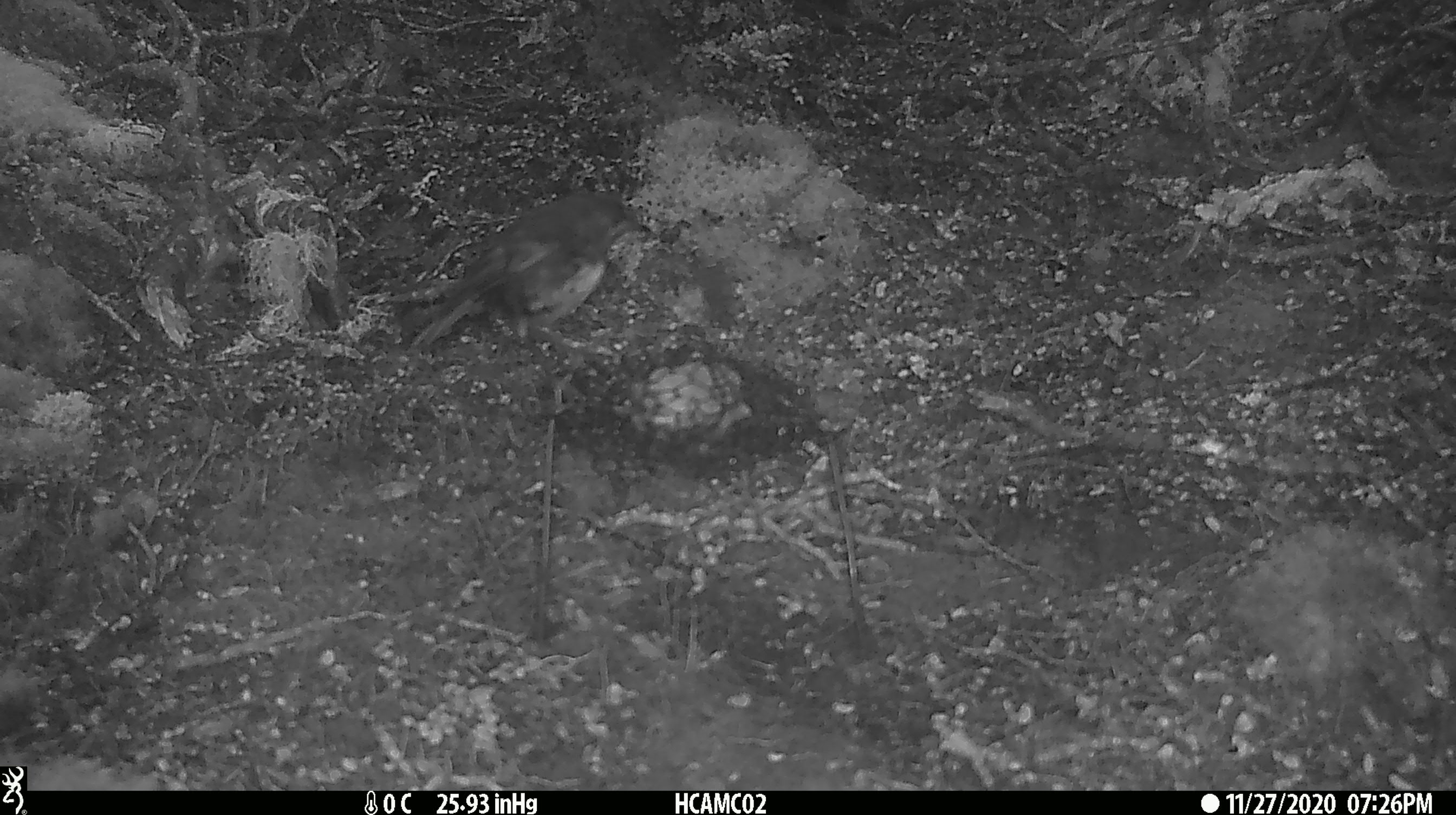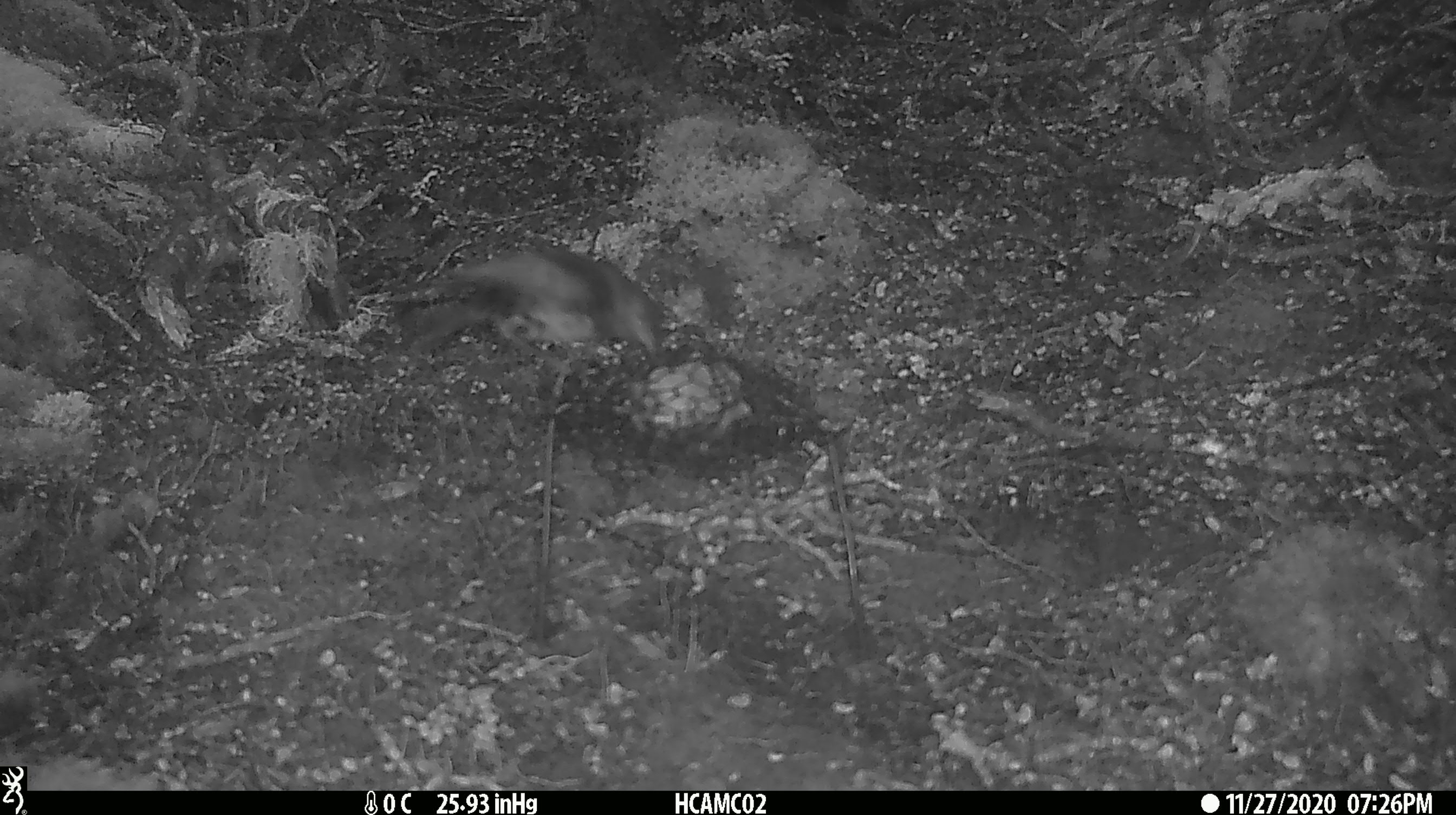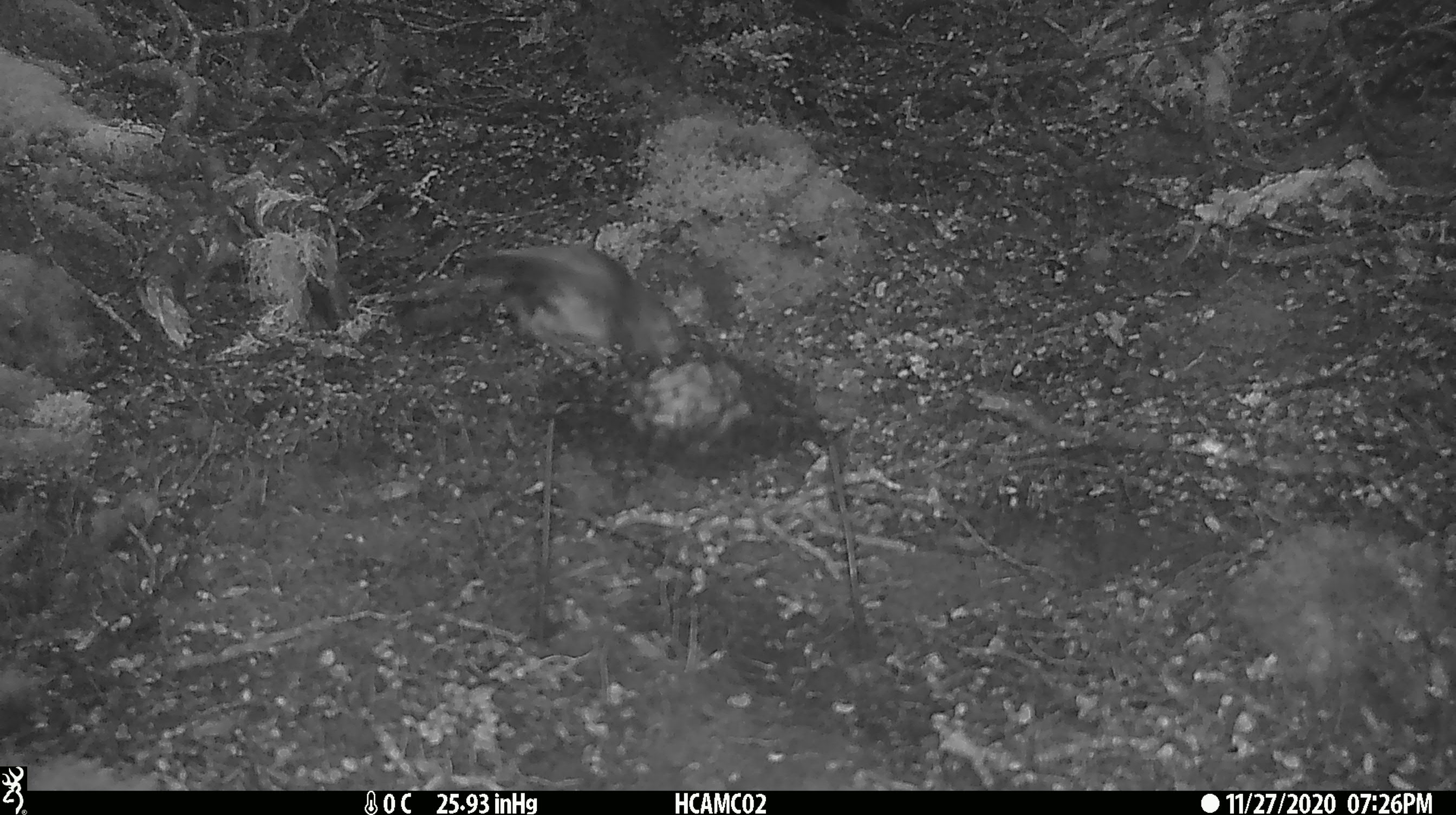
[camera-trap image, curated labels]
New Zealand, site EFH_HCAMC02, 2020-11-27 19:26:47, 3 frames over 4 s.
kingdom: Animalia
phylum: Chordata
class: Aves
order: Passeriformes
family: Petroicidae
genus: Petroica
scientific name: Petroica australis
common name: new zealand robin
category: robin